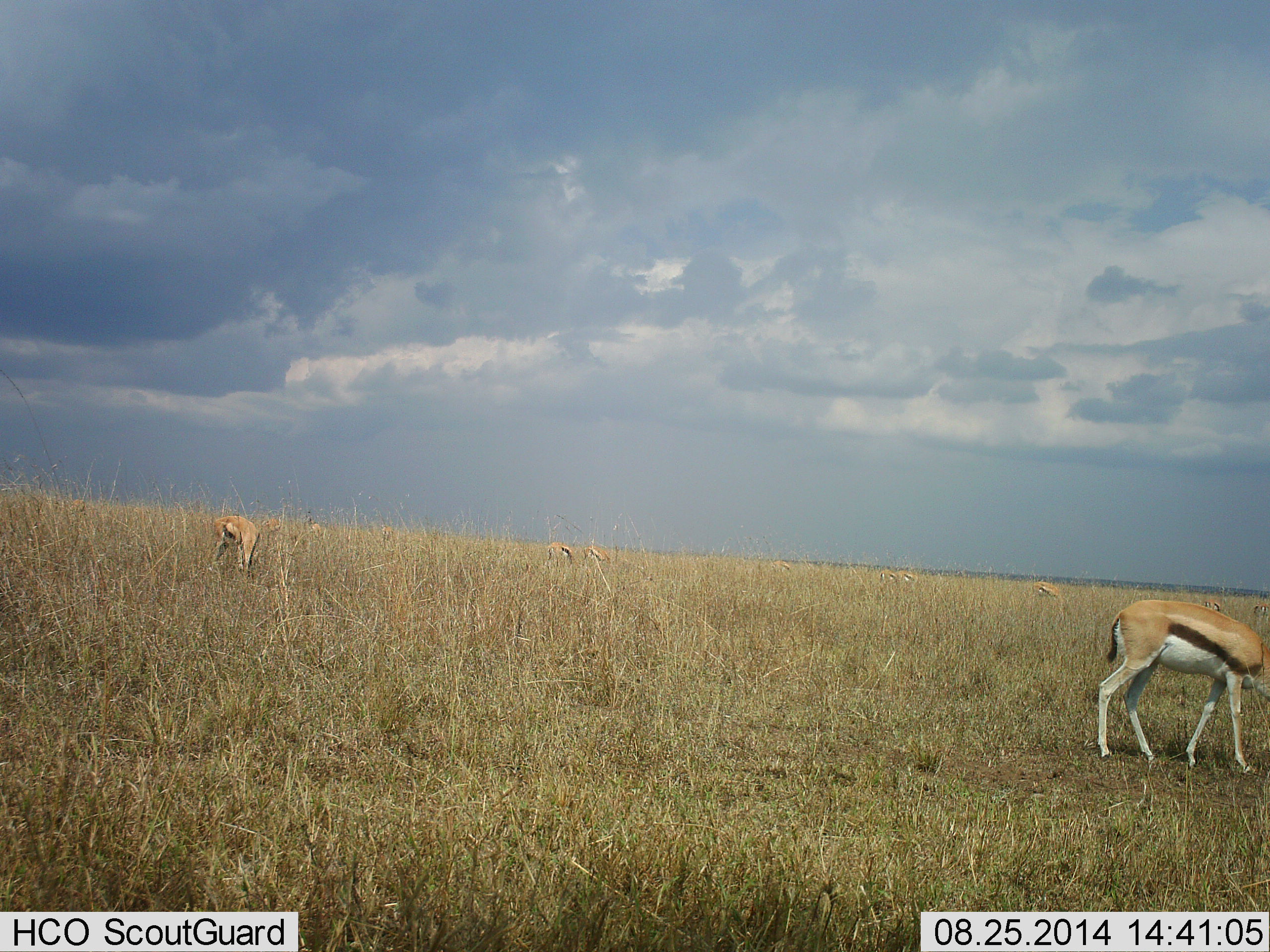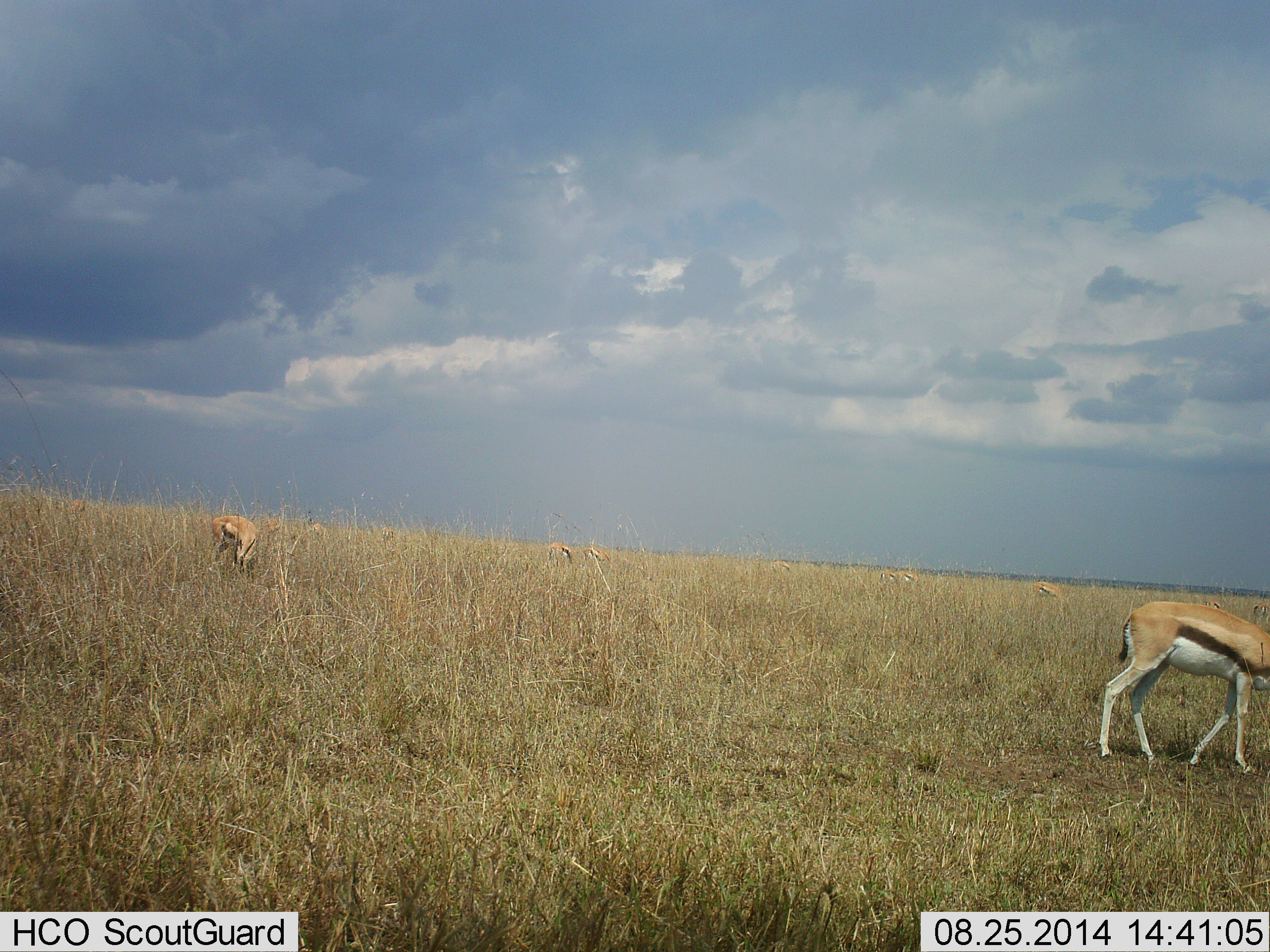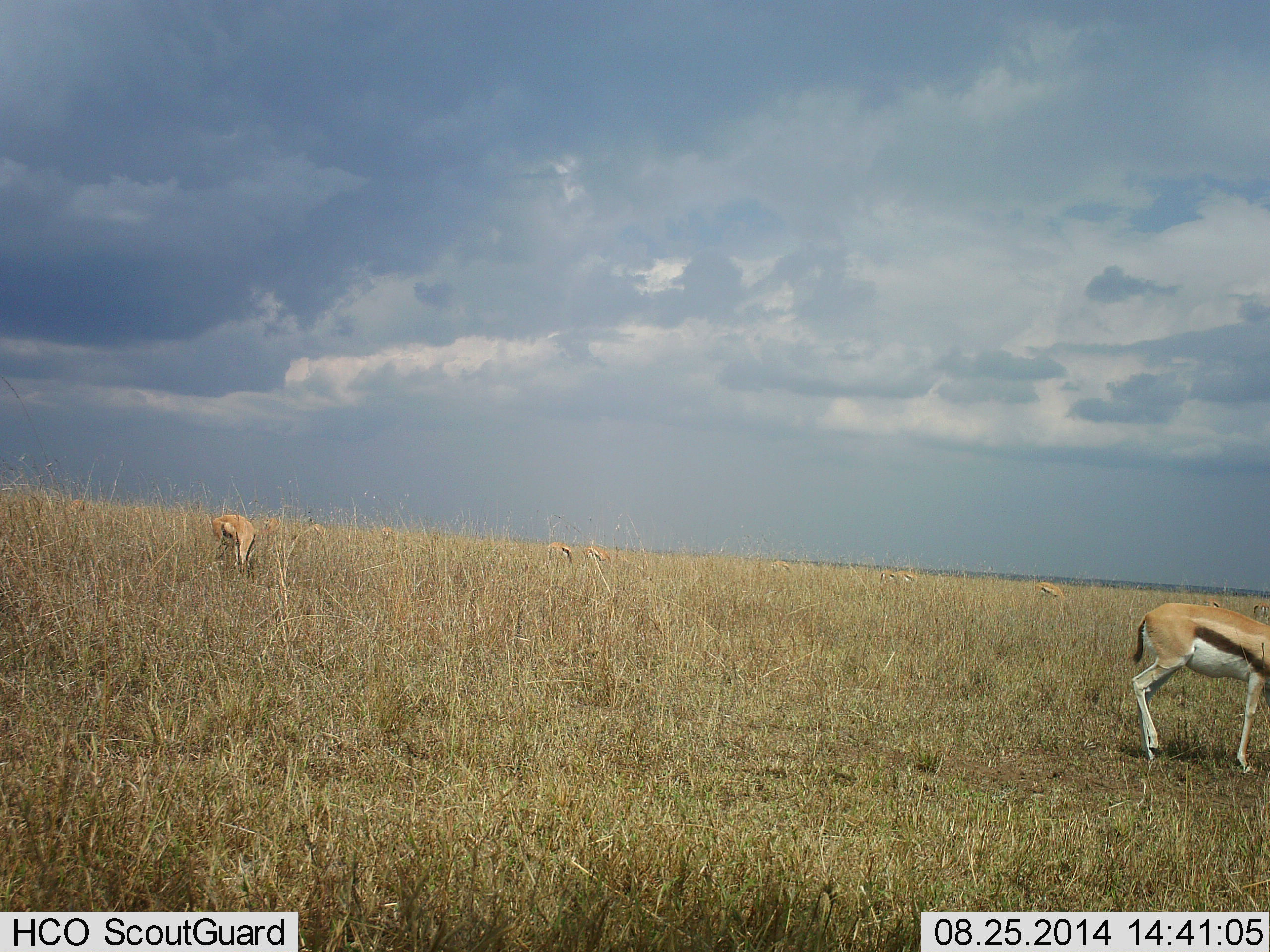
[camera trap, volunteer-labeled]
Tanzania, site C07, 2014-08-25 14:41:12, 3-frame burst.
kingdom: Animalia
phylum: Chordata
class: Mammalia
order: Artiodactyla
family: Bovidae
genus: Eudorcas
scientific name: Eudorcas thomsonii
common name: thomson's gazelle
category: gazellethomsons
Gazellethomsons (thomson's gazelle) (Eudorcas thomsonii), count 5. Behavior (volunteer vote fractions): standing 40%, resting 10%, moving 40%, interacting 10%. Young present (vote fraction): 0%. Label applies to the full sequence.